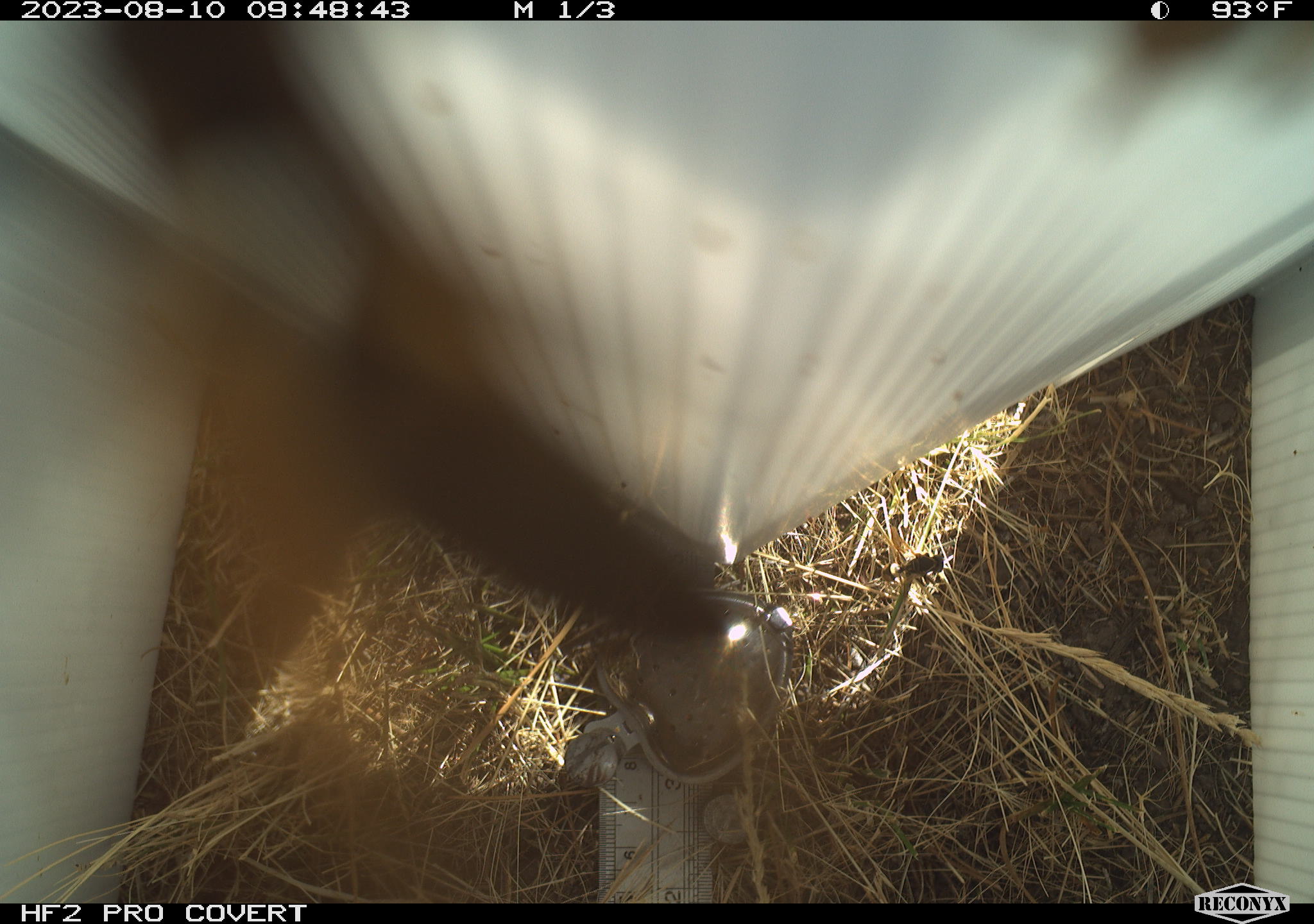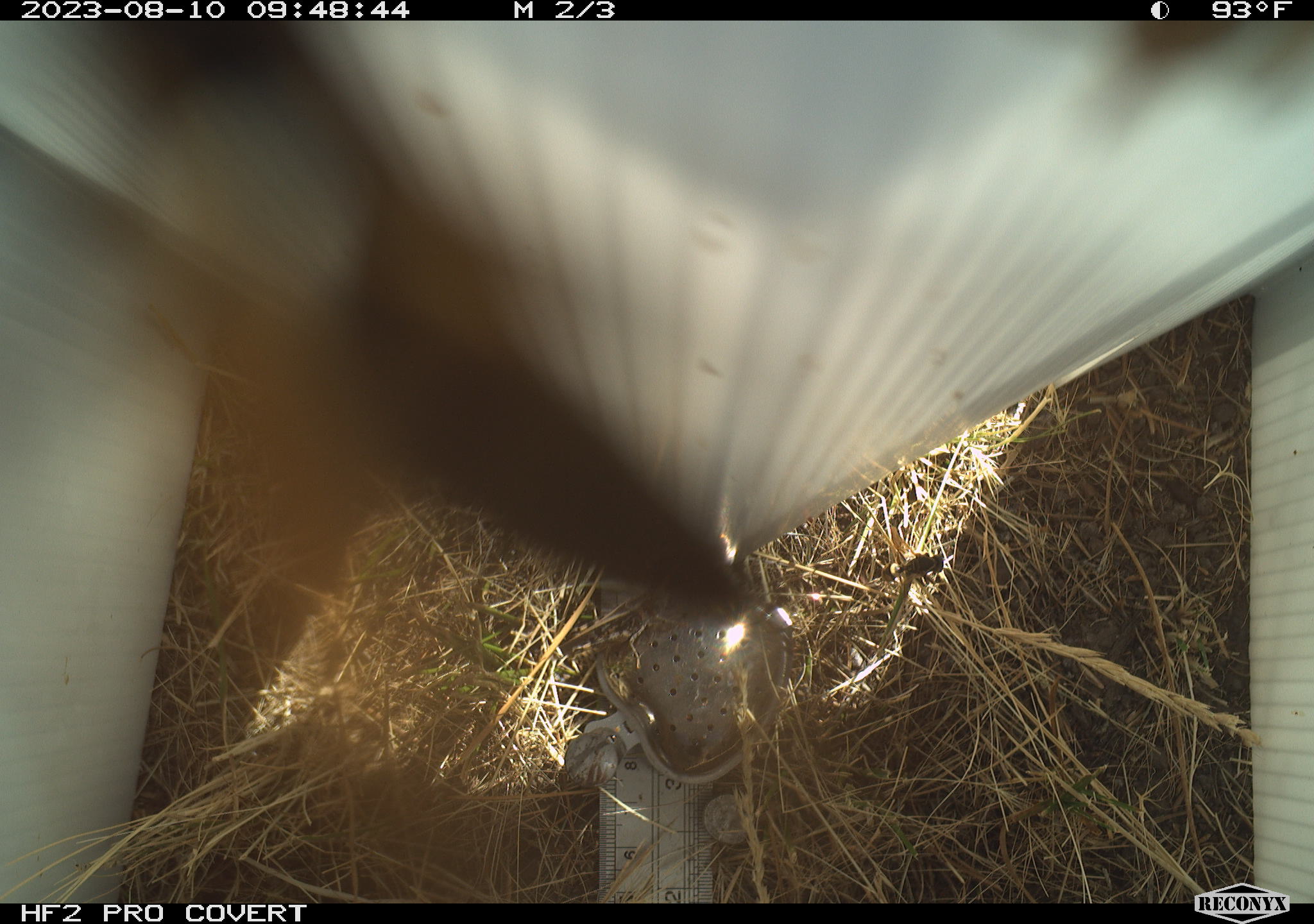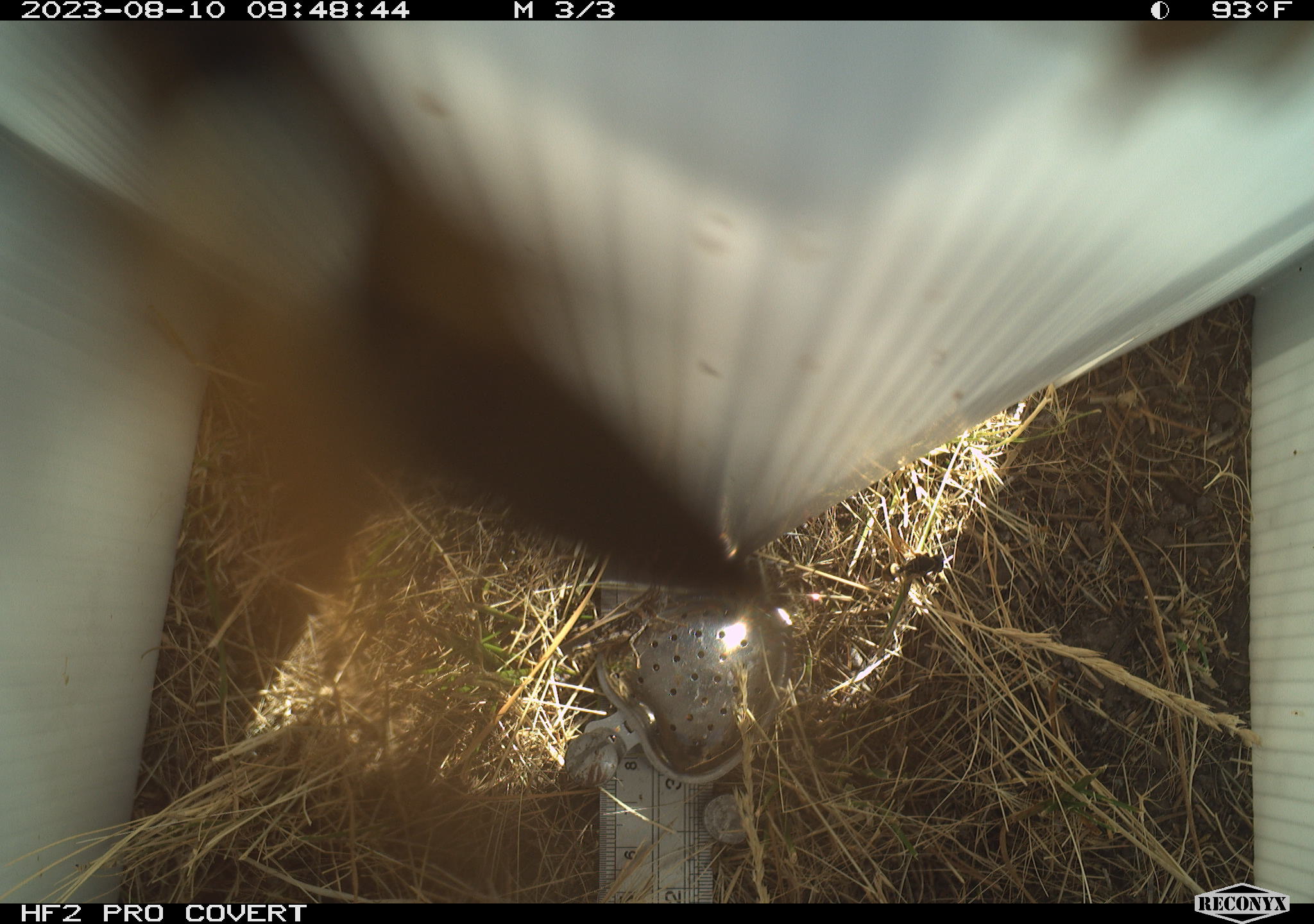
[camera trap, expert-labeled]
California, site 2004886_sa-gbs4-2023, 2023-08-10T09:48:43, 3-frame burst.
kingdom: Animalia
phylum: Arthropoda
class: Insecta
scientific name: Insecta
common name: insect